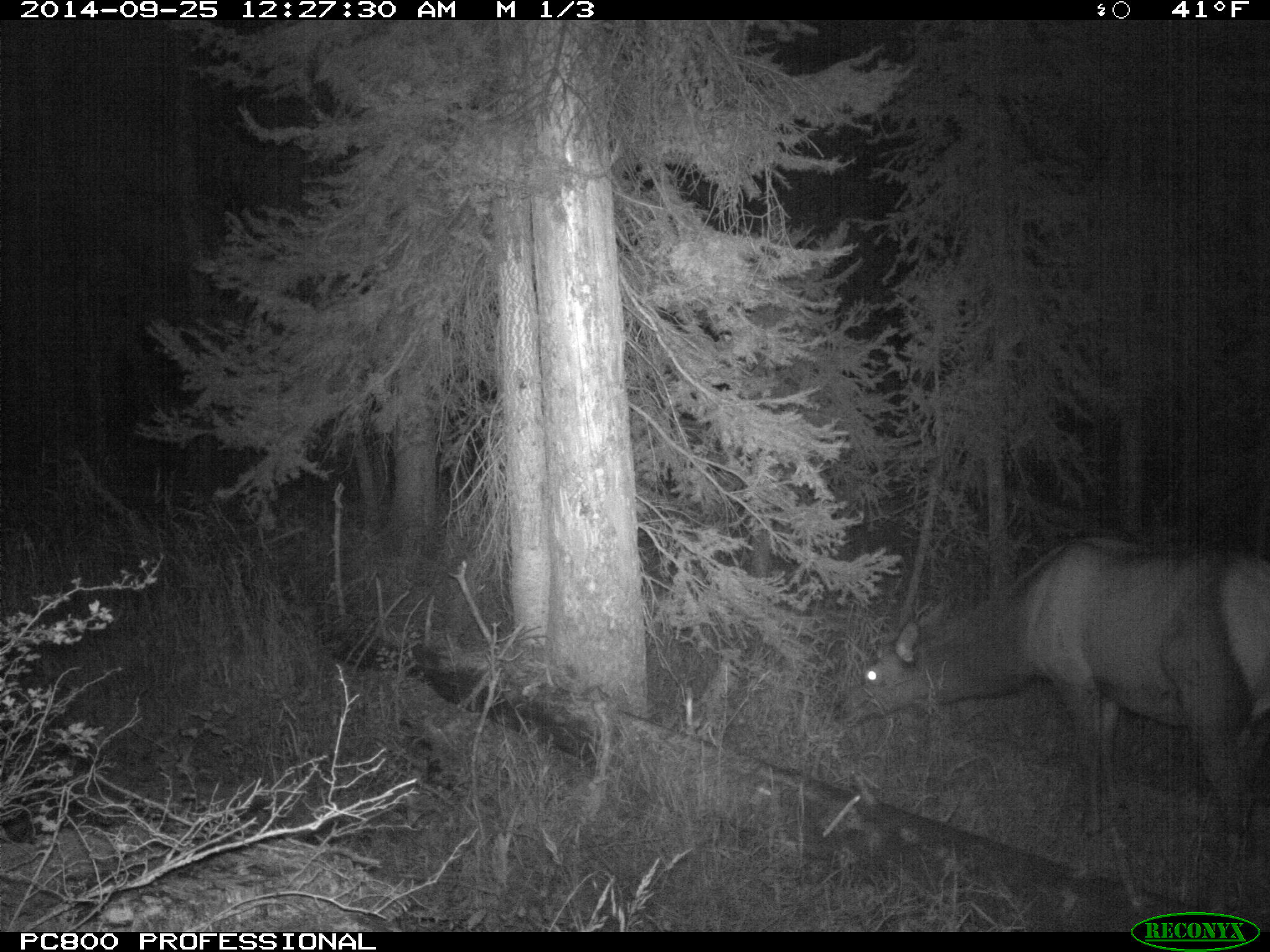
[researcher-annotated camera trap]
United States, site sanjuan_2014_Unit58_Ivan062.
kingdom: Animalia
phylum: Chordata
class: Mammalia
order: Artiodactyla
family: Cervidae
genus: Cervus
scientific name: Cervus elaphus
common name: red deer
Cervus elaphus (red deer).